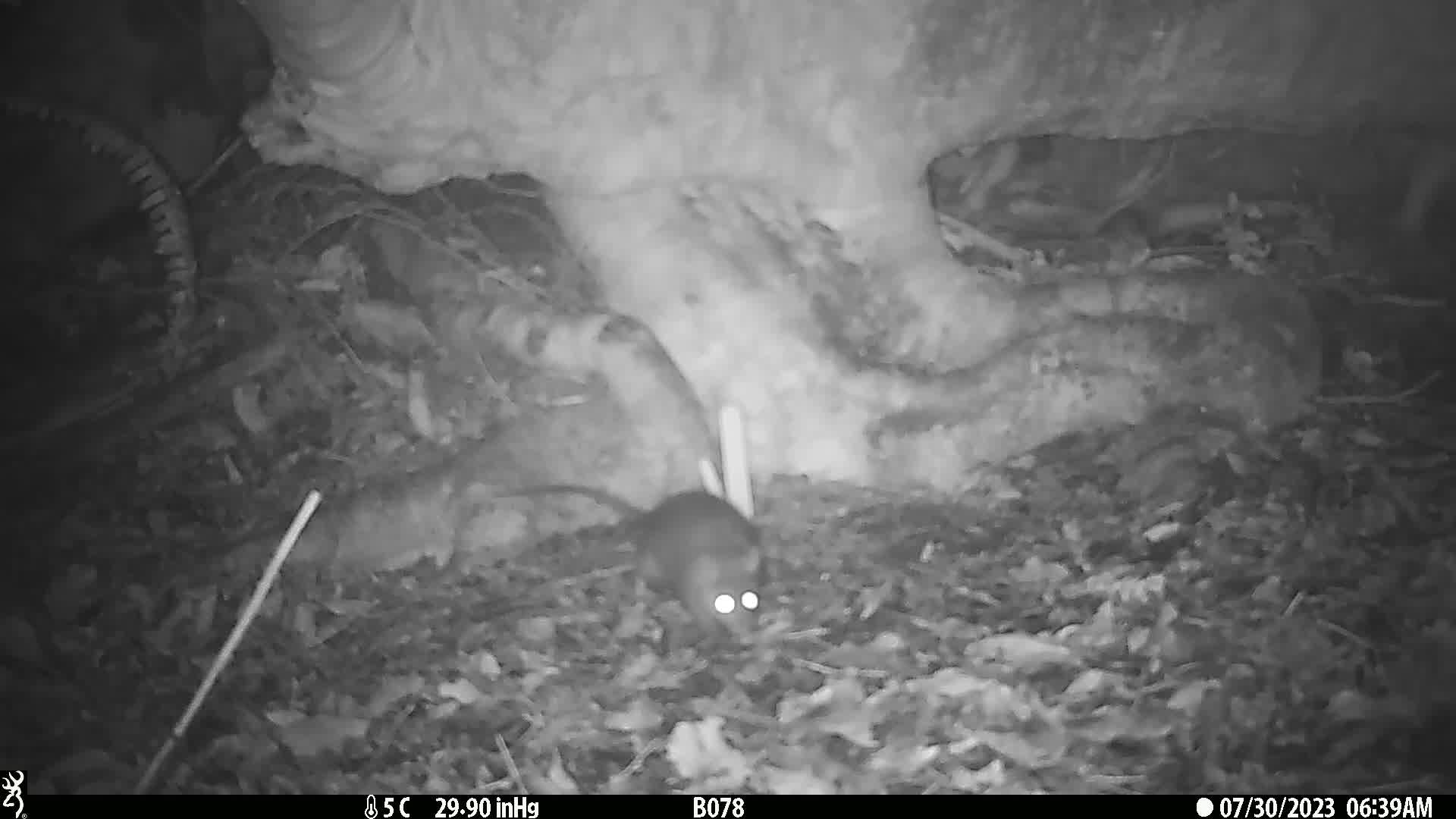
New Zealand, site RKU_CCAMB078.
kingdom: Animalia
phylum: Chordata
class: Mammalia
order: Rodentia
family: Muridae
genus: Rattus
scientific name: Rattus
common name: rat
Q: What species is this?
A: Rat (Rattus).